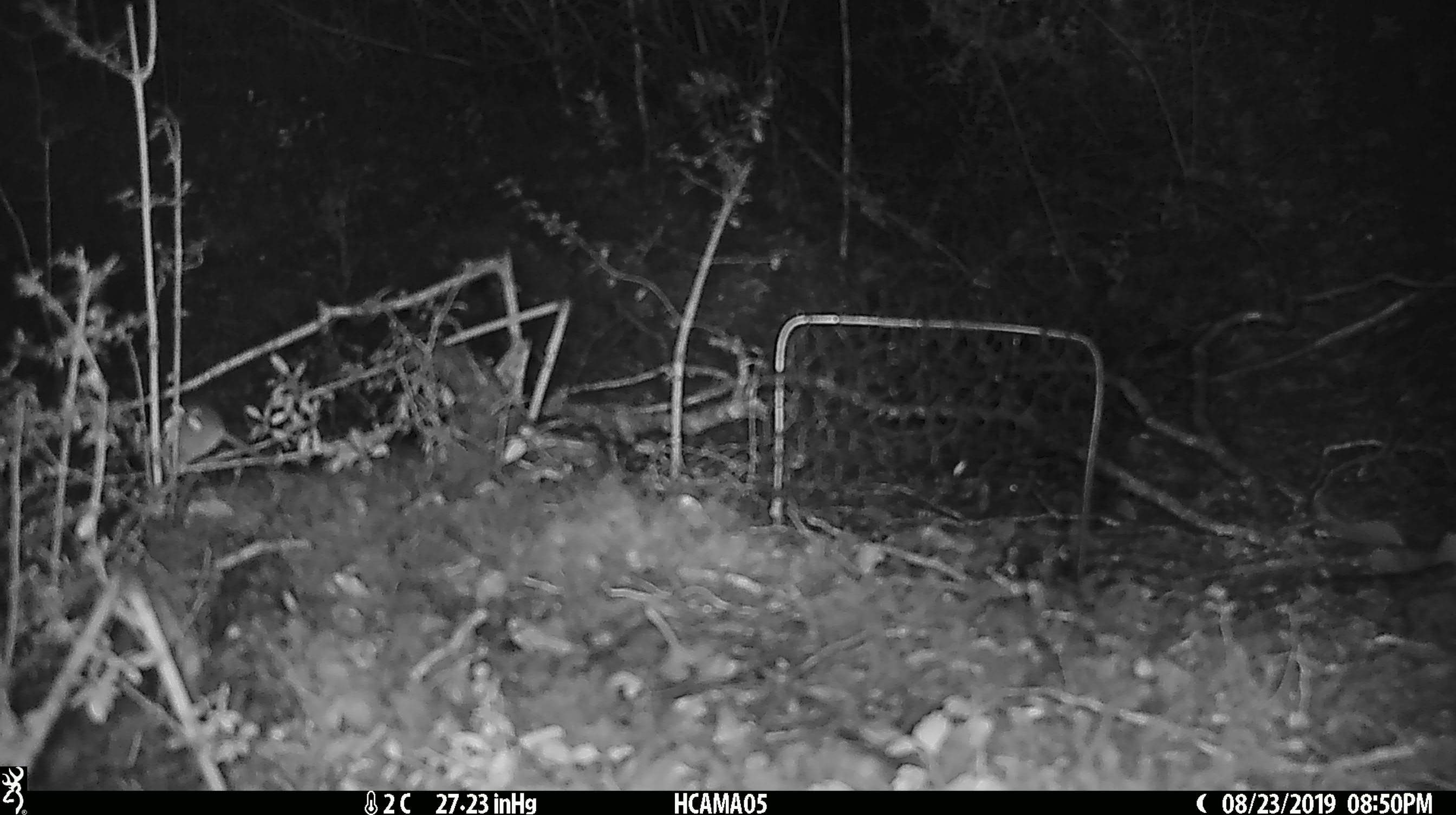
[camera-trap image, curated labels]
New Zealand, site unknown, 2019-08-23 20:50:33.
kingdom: Animalia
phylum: Chordata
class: Mammalia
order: Rodentia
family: Muridae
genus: Mus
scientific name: Mus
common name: mouse